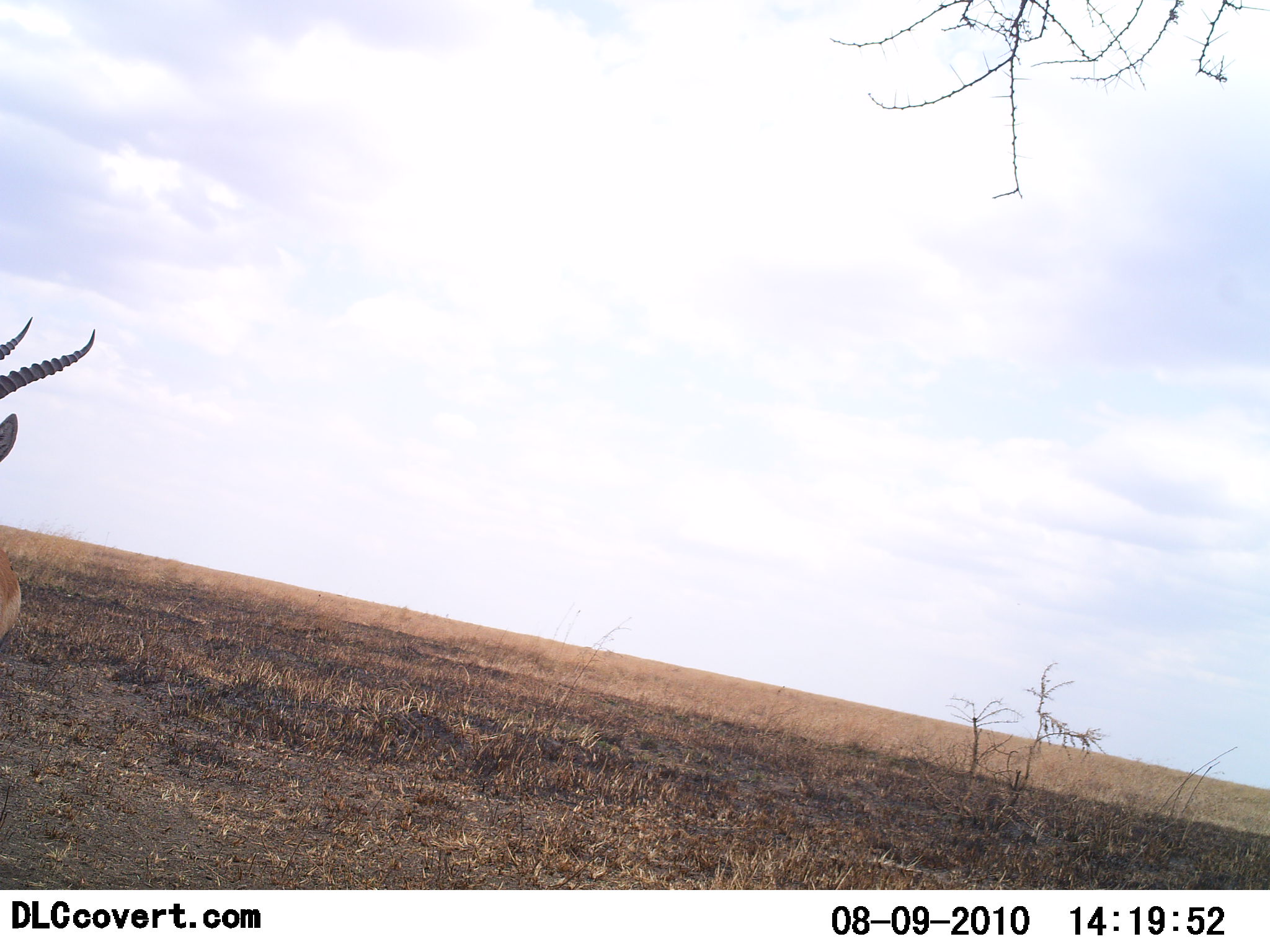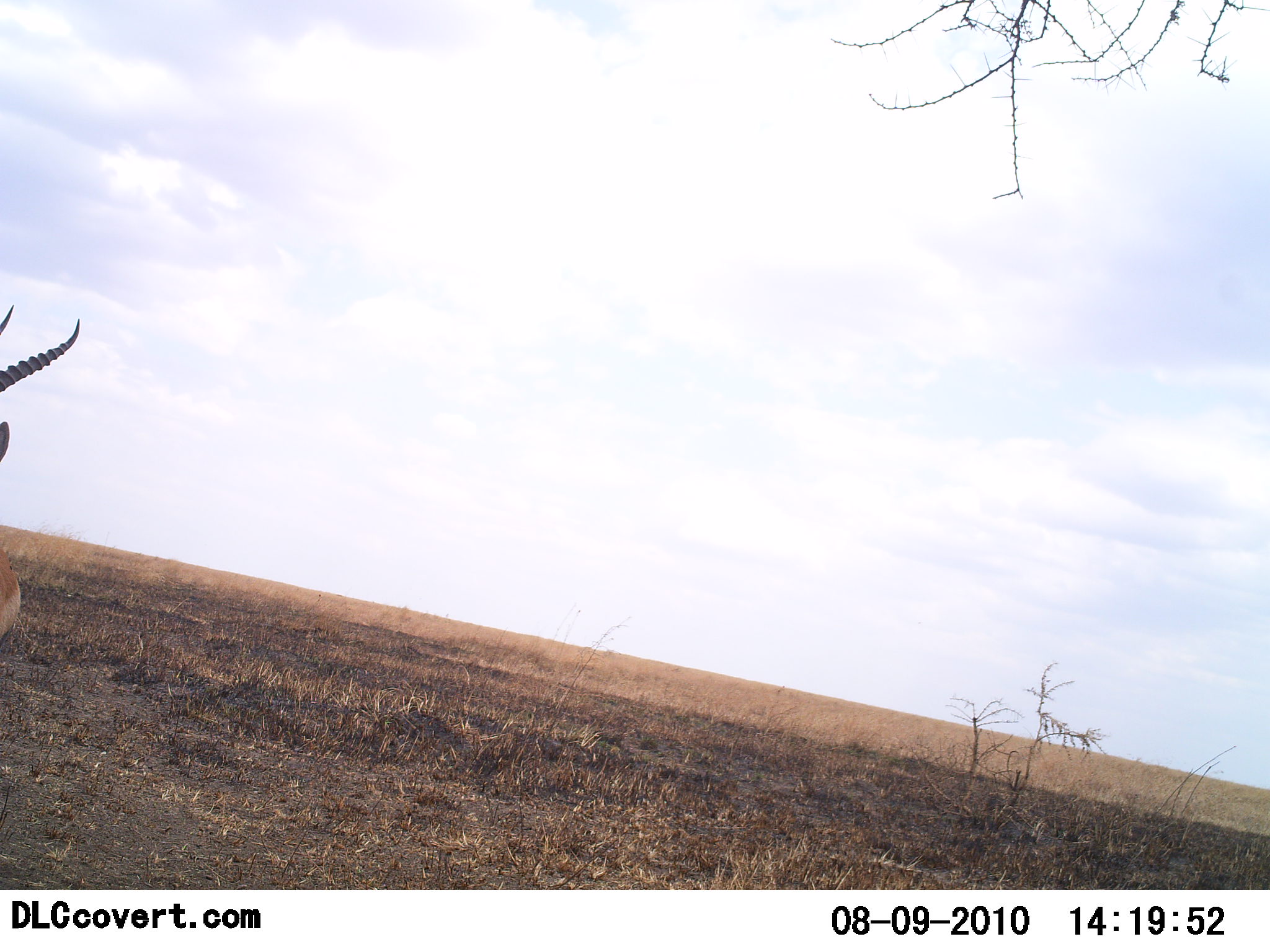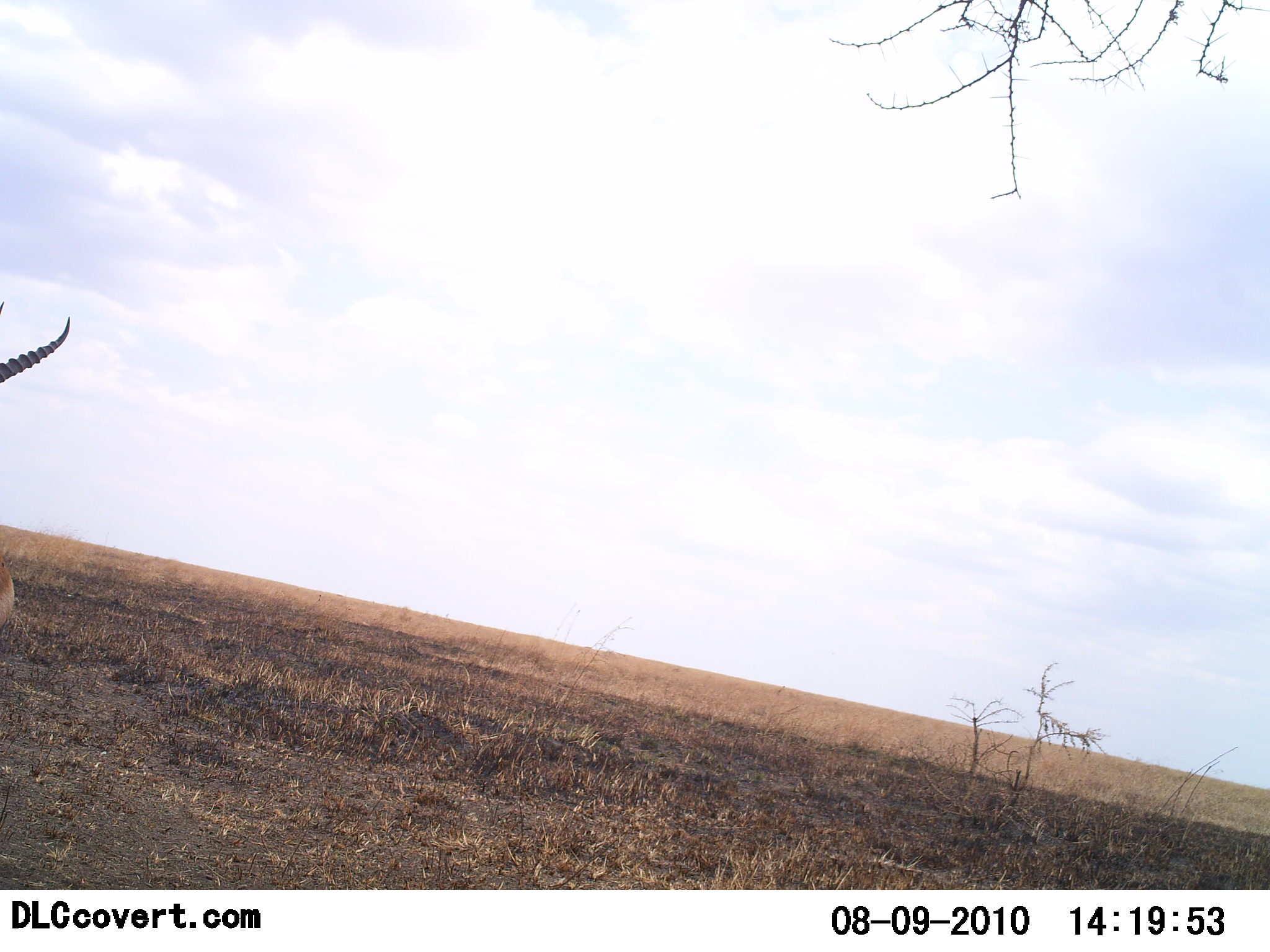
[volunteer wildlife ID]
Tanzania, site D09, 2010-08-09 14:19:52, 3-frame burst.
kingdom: Animalia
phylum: Chordata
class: Mammalia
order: Artiodactyla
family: Bovidae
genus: Eudorcas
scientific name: Eudorcas thomsonii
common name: thomson's gazelle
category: gazellethomsons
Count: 1.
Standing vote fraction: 93%.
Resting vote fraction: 0%.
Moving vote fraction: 7%.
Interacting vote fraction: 0%.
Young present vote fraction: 0%.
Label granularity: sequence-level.